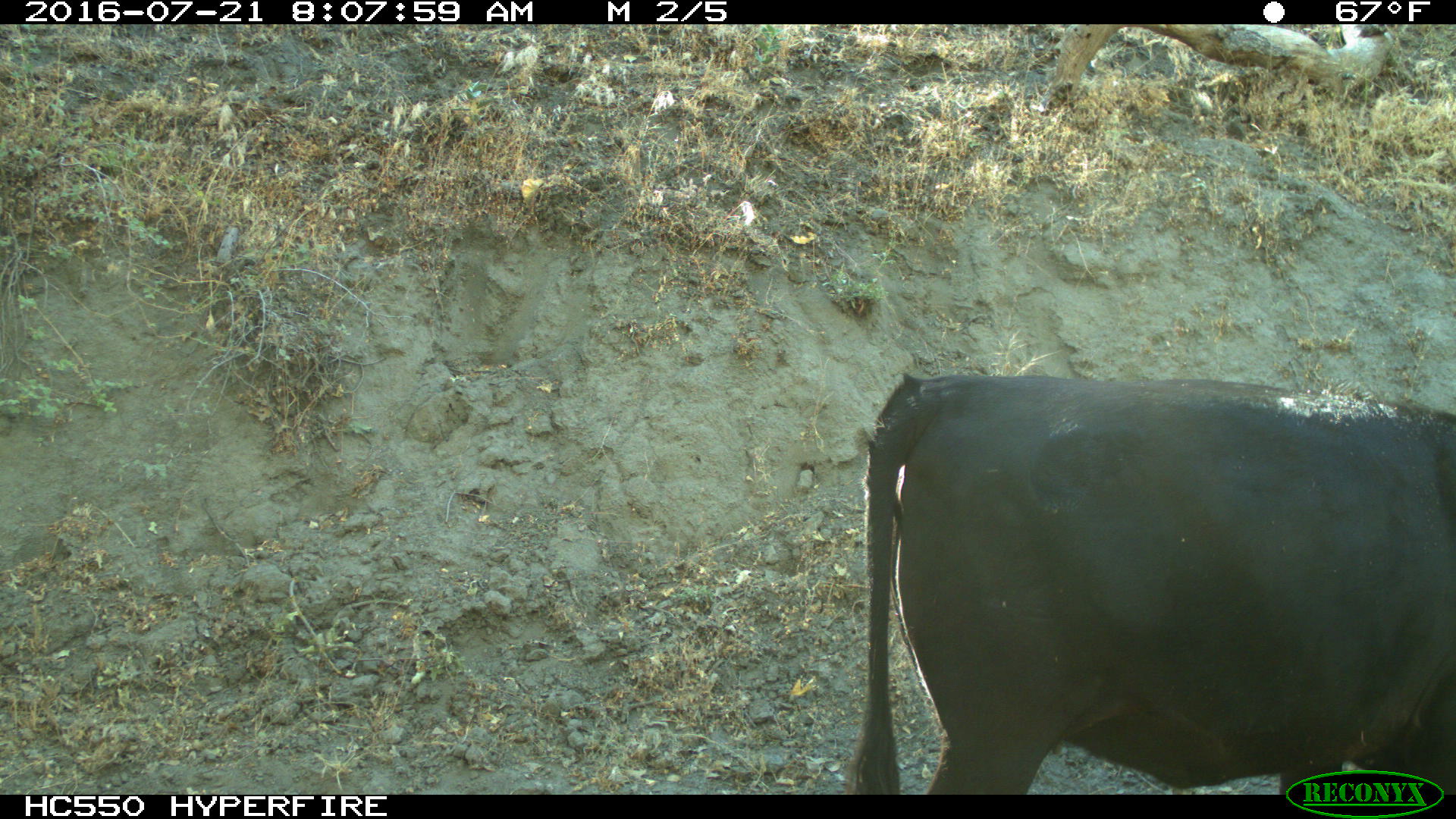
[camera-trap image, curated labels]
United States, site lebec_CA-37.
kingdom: Animalia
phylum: Chordata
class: Mammalia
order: Artiodactyla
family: Bovidae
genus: Bos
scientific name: Bos taurus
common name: domestic cow